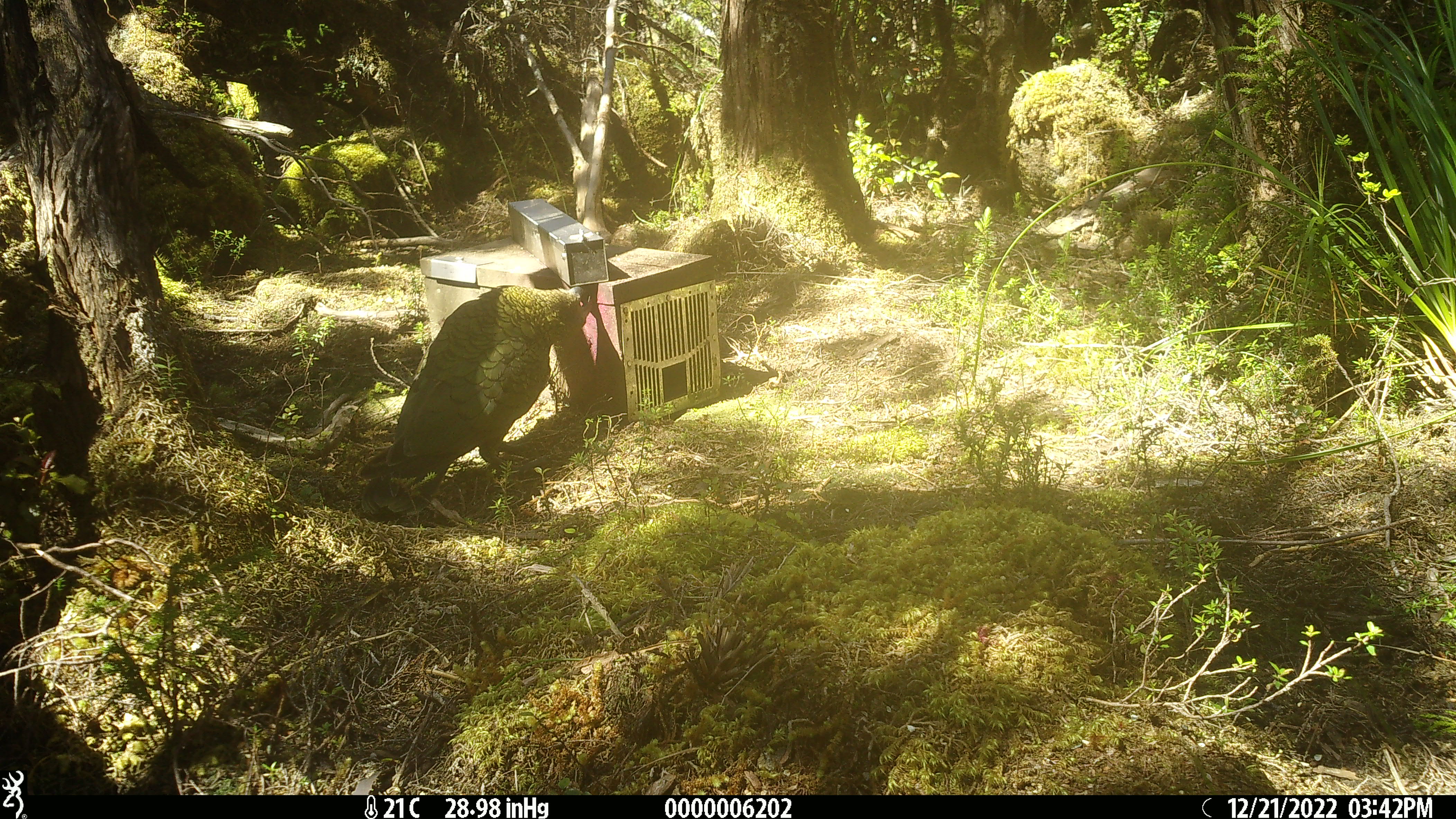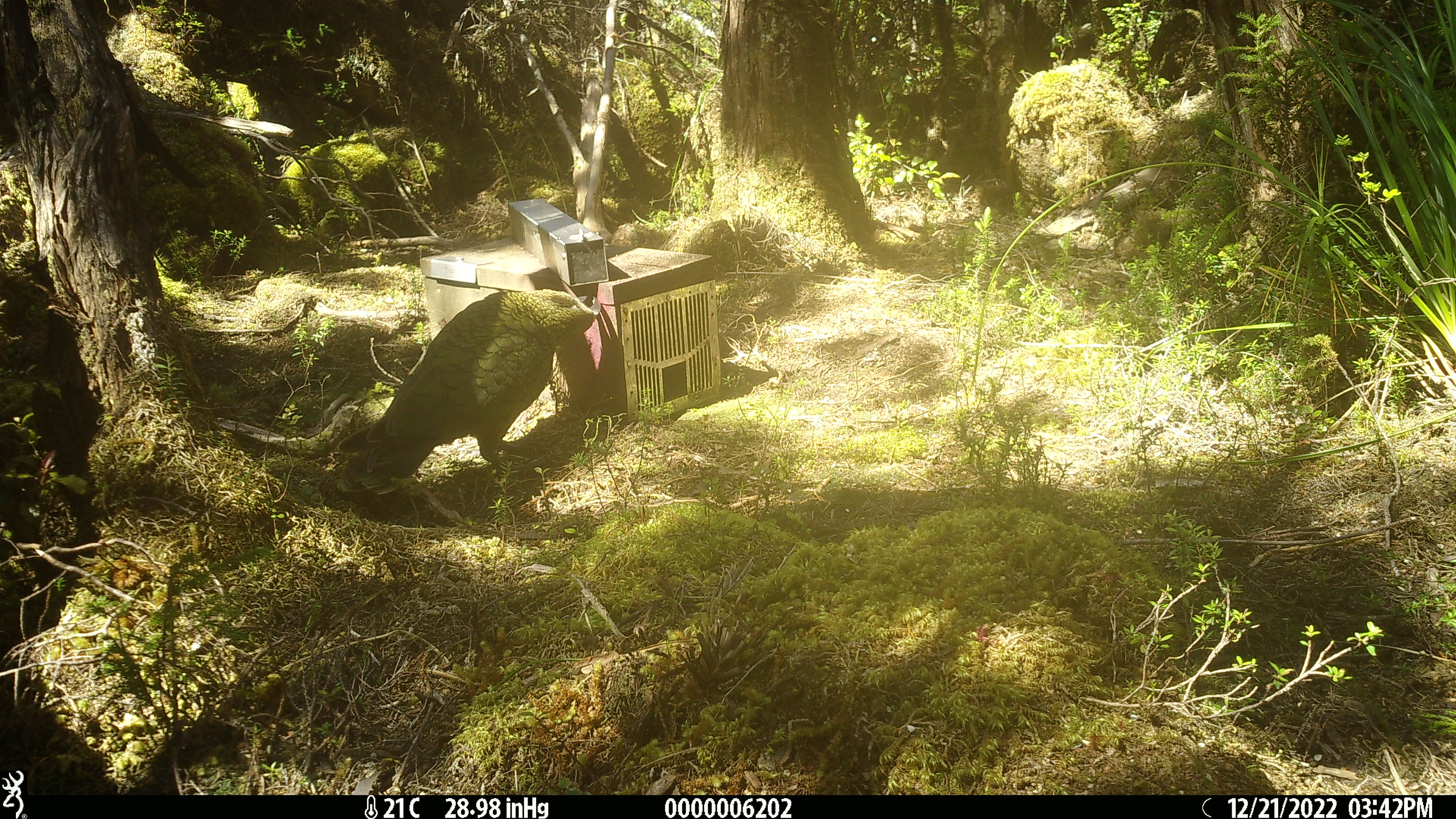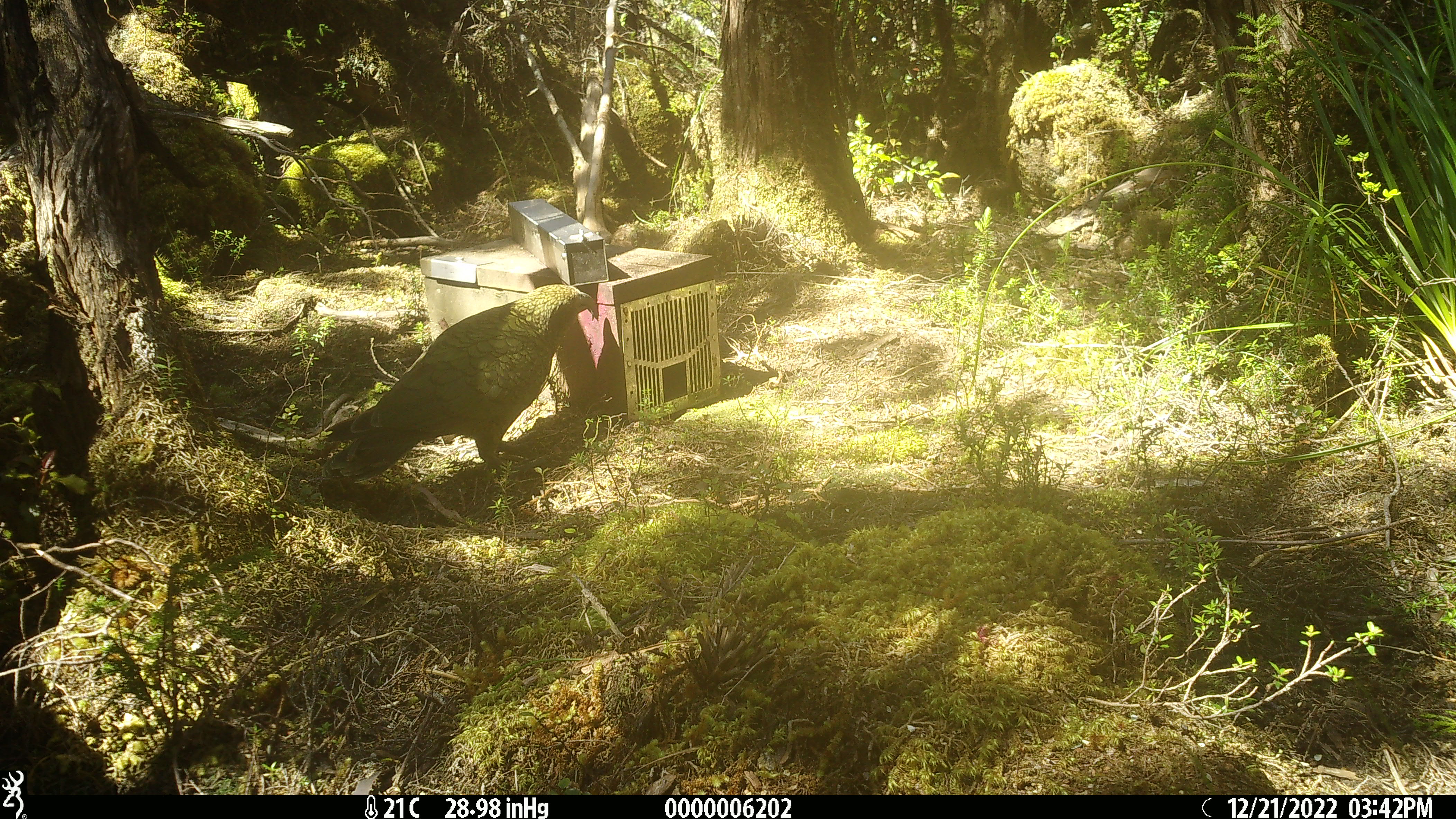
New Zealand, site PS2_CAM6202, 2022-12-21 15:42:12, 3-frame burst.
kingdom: Animalia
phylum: Chordata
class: Aves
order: Psittaciformes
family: Strigopidae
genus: Nestor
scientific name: Nestor notabilis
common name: kea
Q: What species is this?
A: Kea (Nestor notabilis).